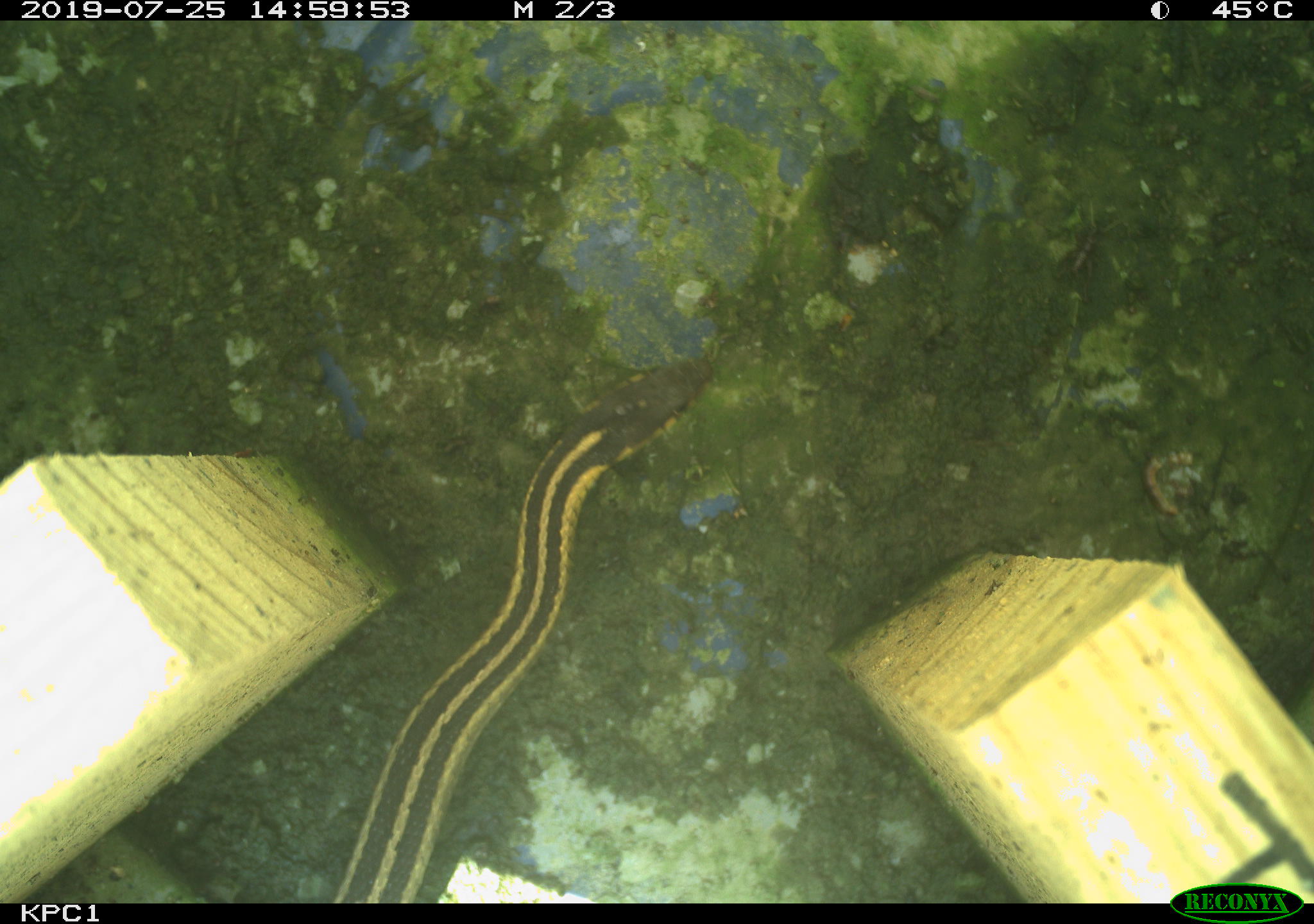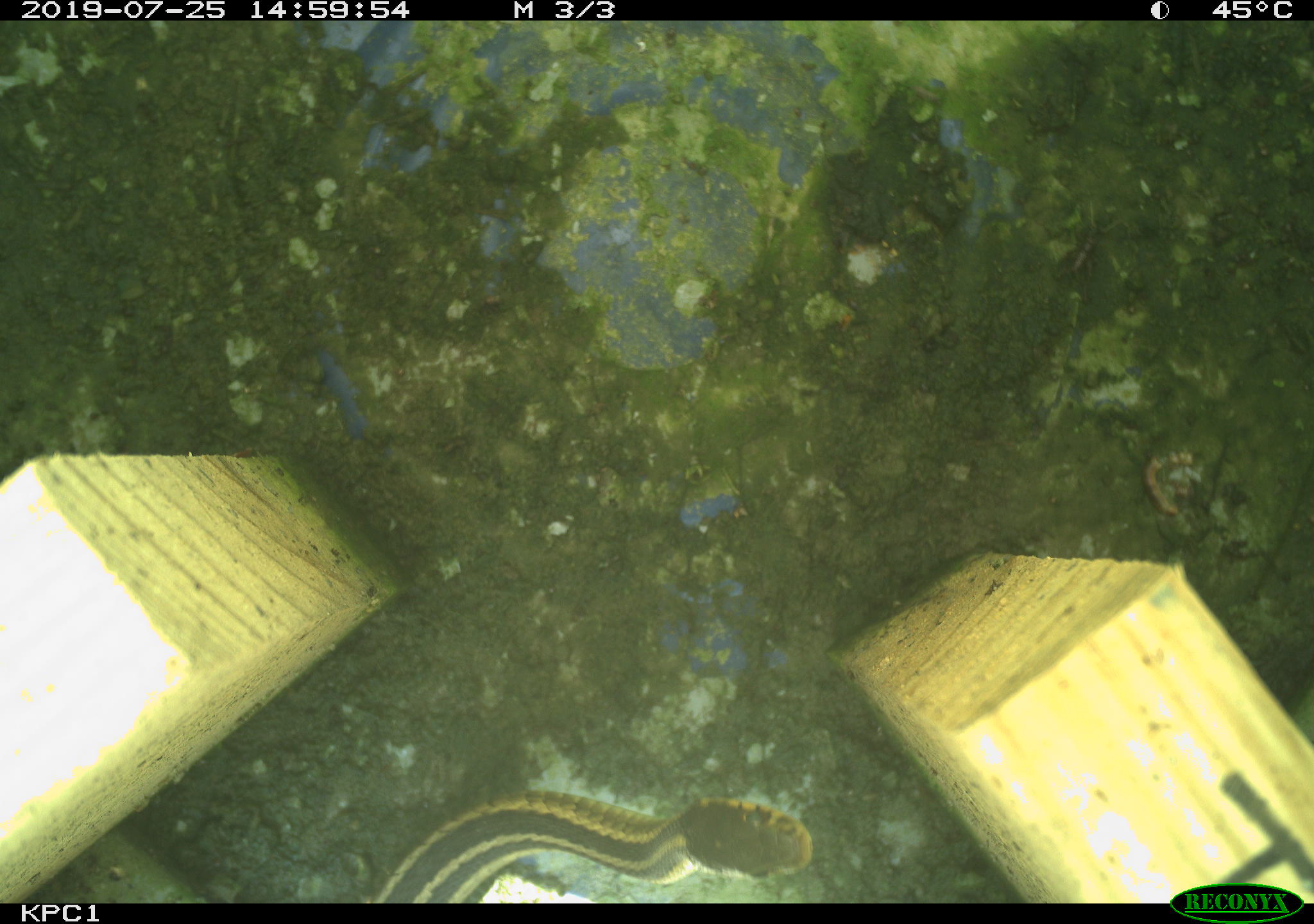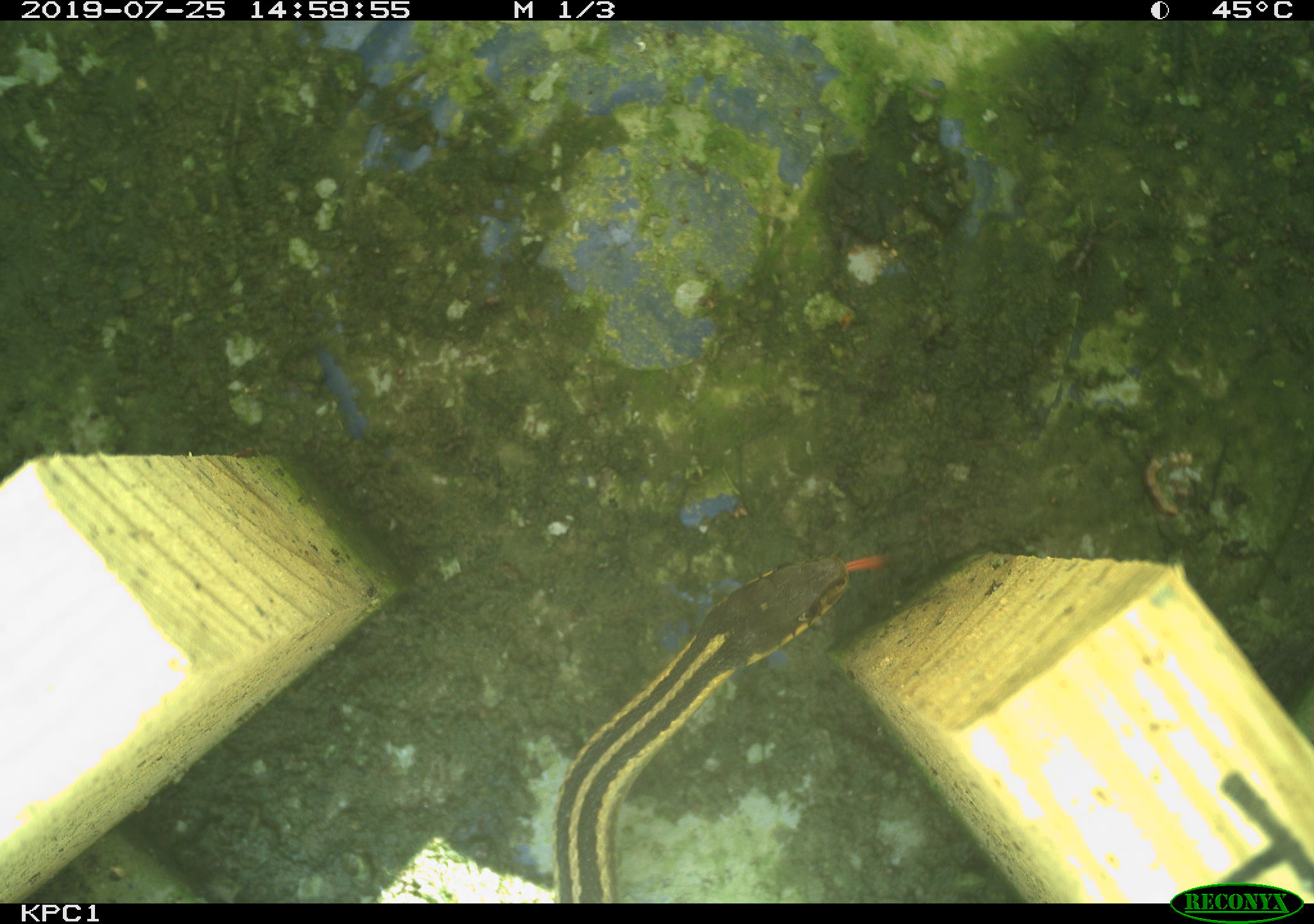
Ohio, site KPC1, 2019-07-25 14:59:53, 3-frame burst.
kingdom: Animalia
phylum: Chordata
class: Reptilia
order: Squamata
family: Colubridae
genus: Thamnophis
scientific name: Thamnophis sirtalis sirtalis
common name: eastern gartersnake